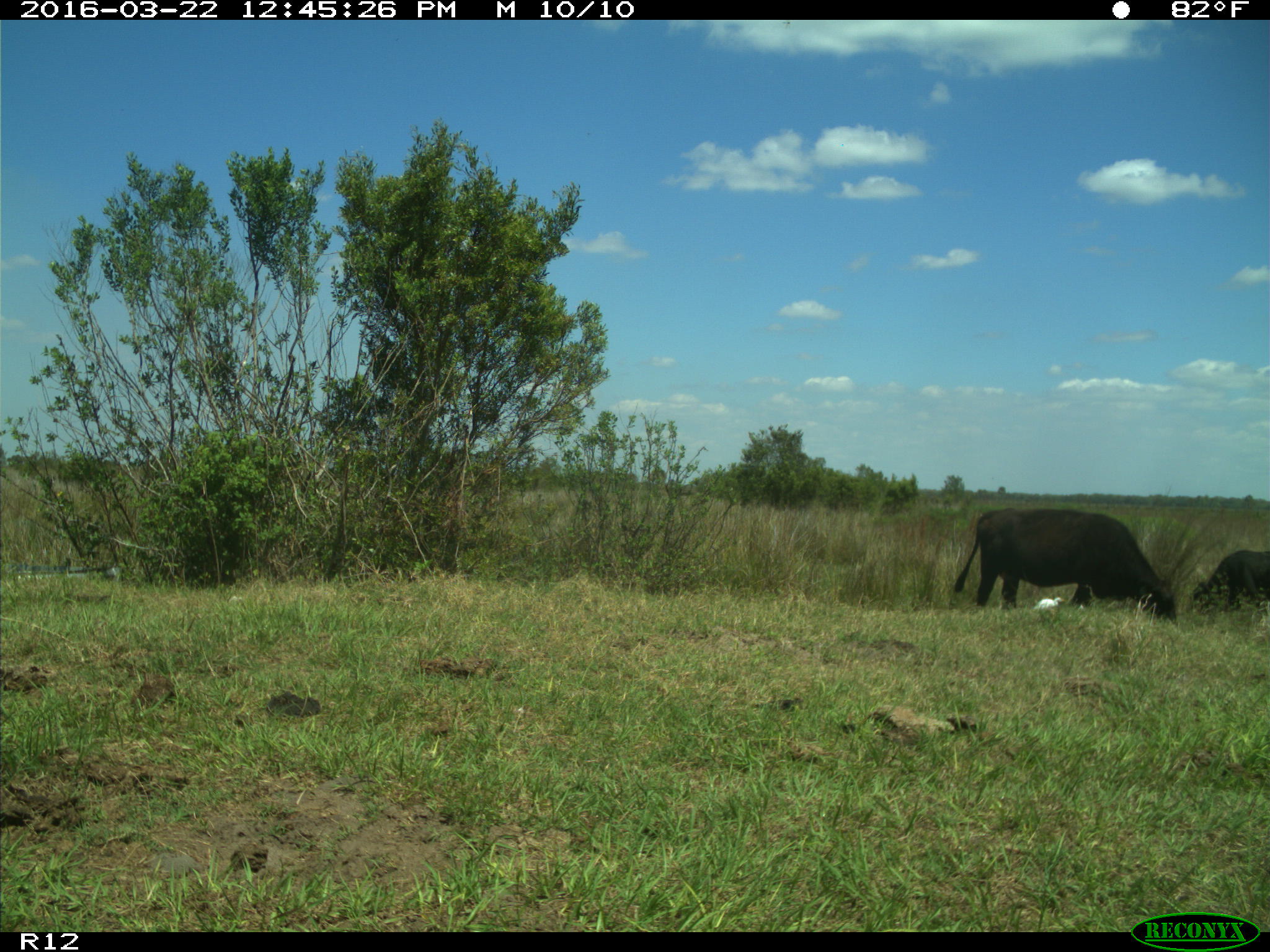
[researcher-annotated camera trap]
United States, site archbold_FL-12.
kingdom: Animalia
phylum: Chordata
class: Mammalia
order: Artiodactyla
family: Bovidae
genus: Bos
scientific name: Bos taurus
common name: domestic cow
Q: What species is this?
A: Bos taurus (domestic cow).